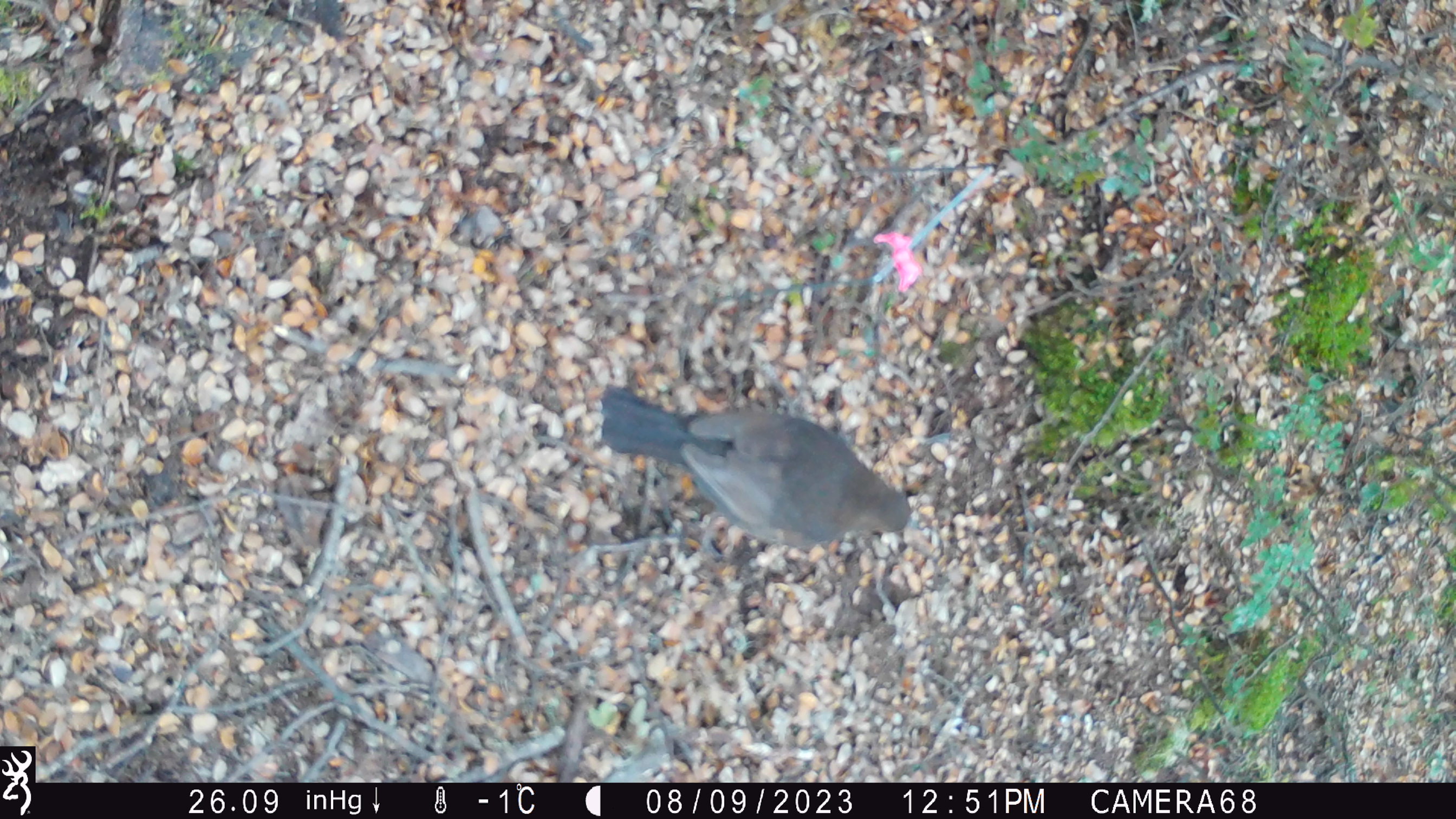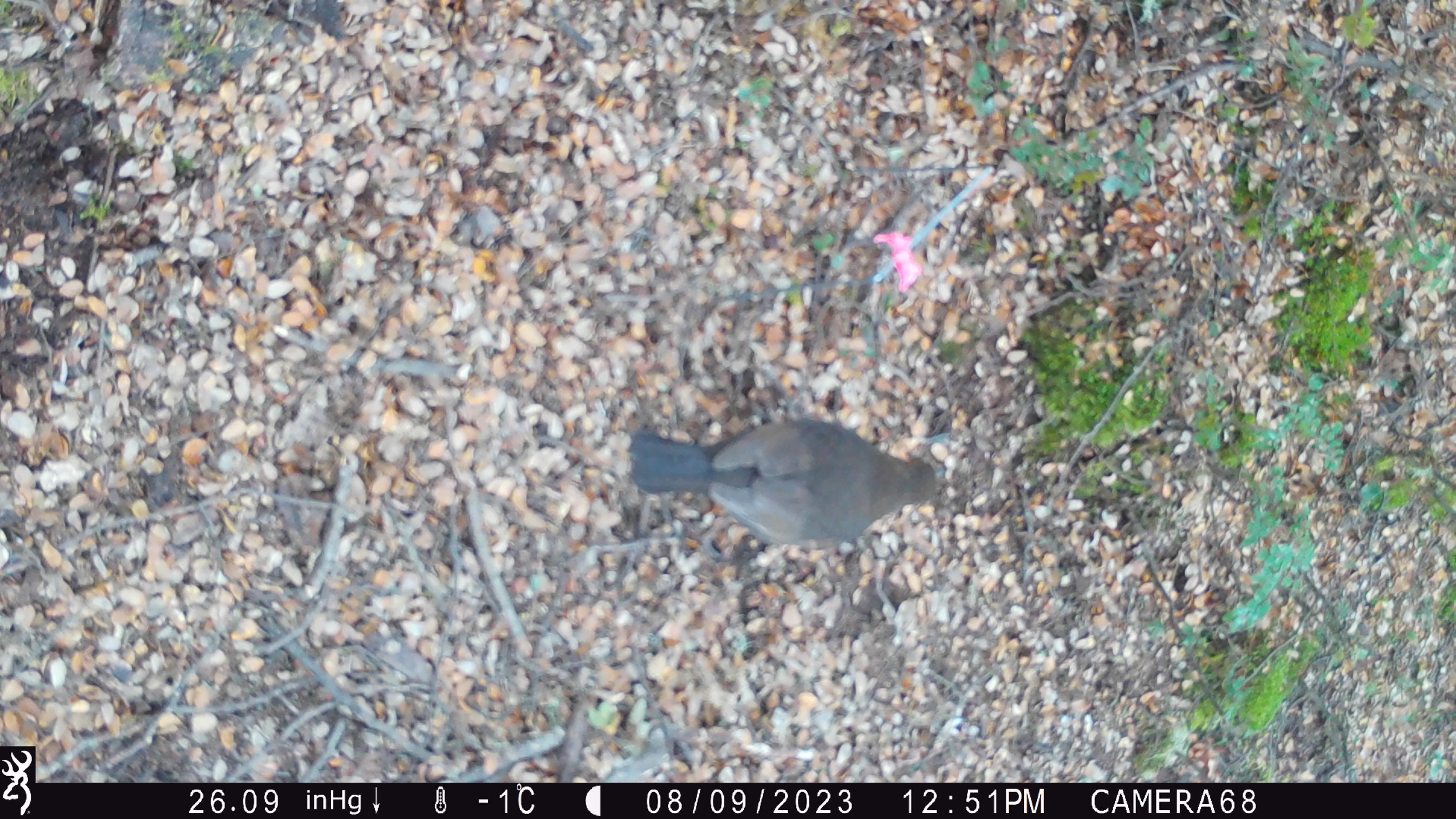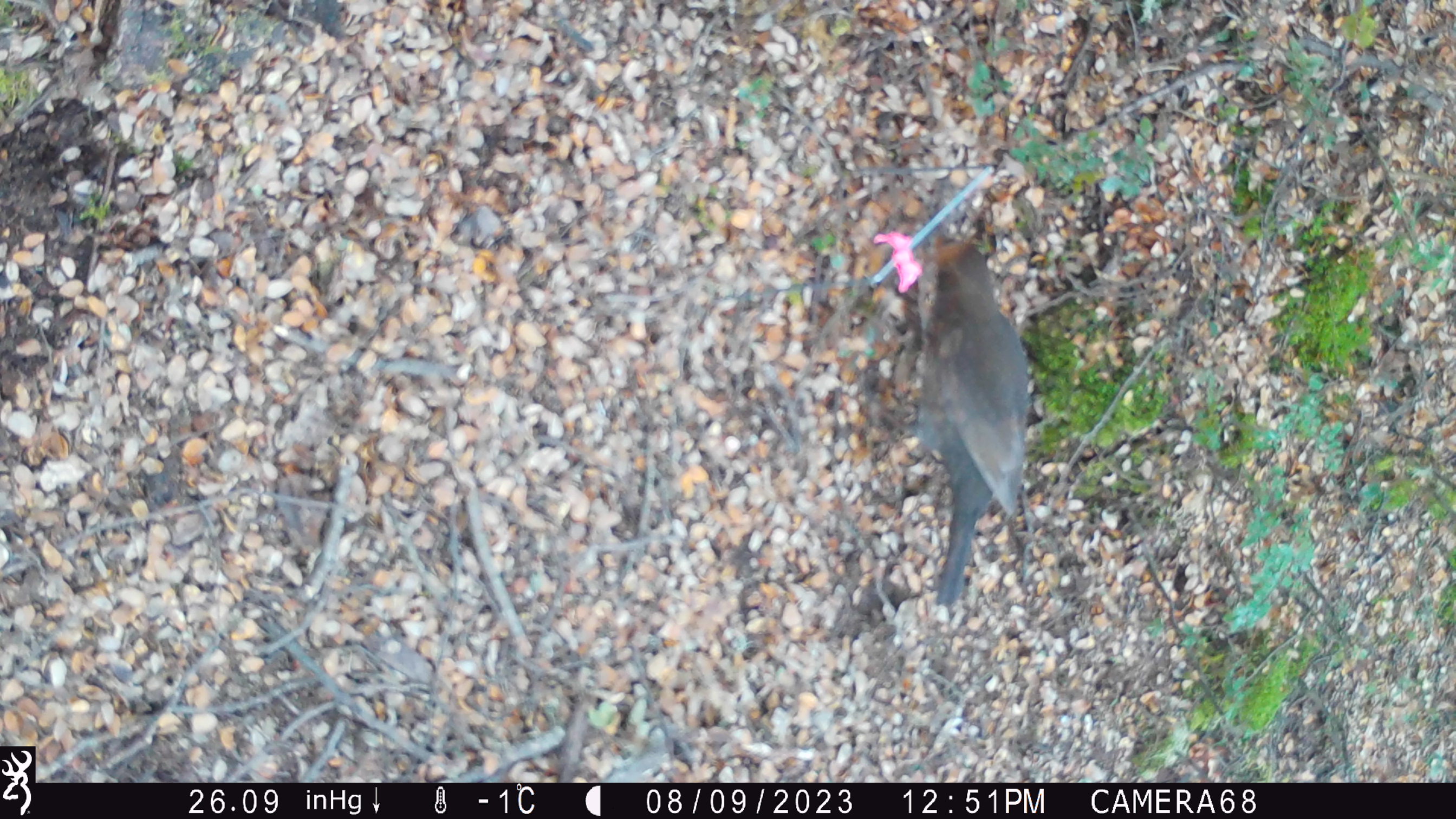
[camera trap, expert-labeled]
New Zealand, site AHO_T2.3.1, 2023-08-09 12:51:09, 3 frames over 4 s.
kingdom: Animalia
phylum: Chordata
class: Aves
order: Passeriformes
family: Turdidae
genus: Turdus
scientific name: Turdus merula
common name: eurasian blackbird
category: blackbird